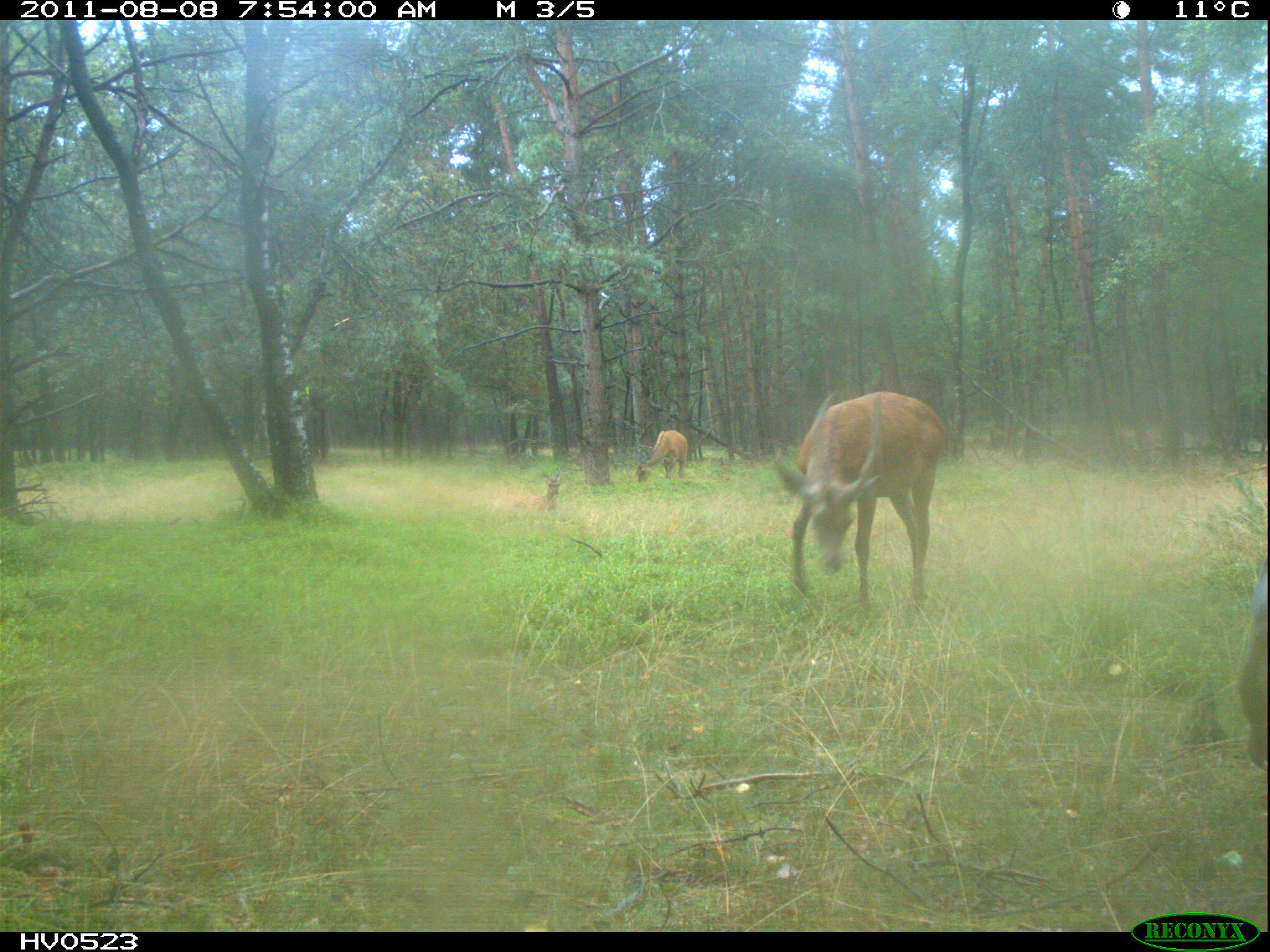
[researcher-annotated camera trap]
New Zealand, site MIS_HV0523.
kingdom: Animalia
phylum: Chordata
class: Mammalia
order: Artiodactyla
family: Cervidae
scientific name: Cervidae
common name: deer